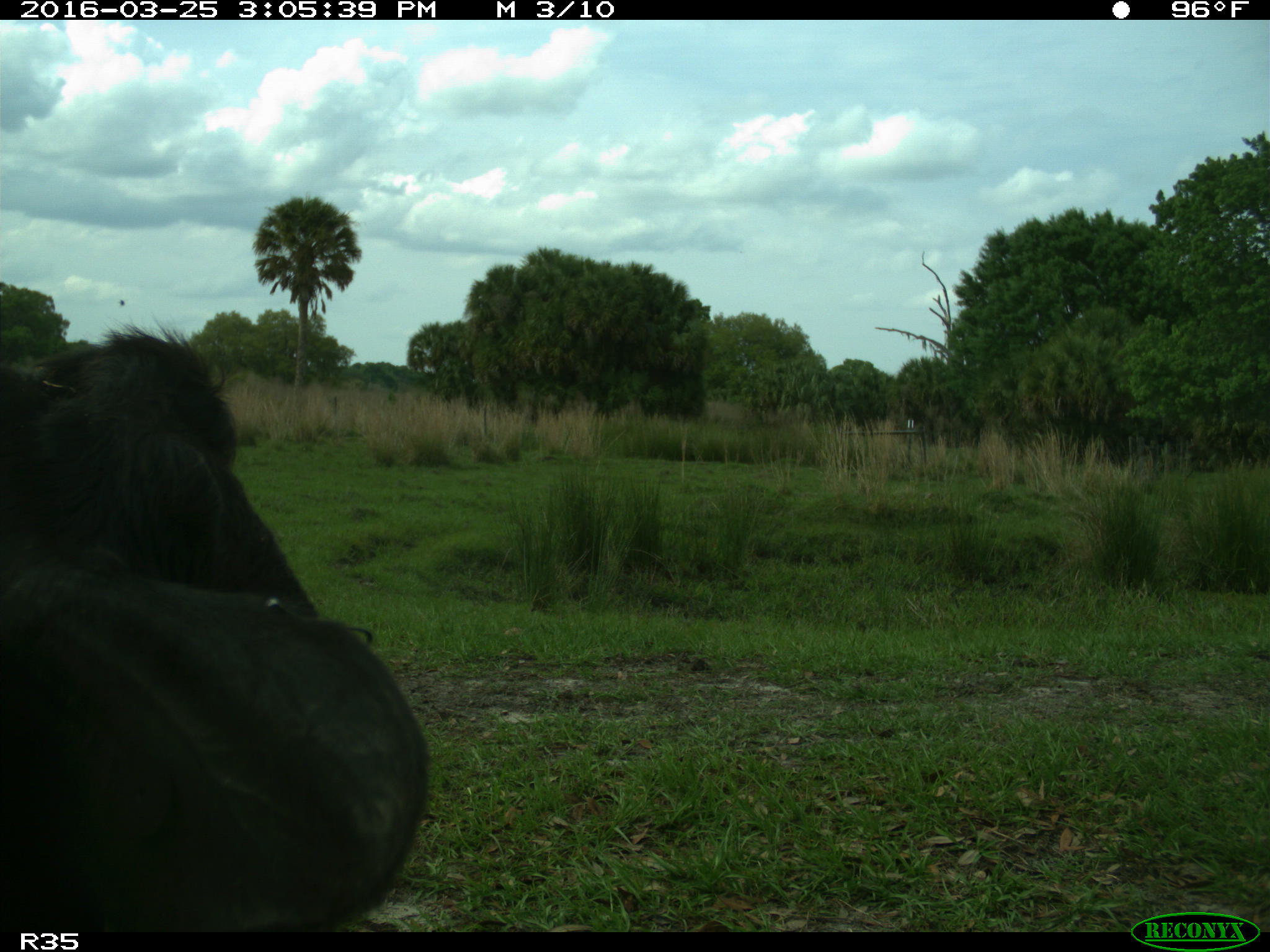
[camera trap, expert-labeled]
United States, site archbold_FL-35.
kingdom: Animalia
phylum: Chordata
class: Mammalia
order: Artiodactyla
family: Bovidae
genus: Bos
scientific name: Bos taurus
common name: domestic cow